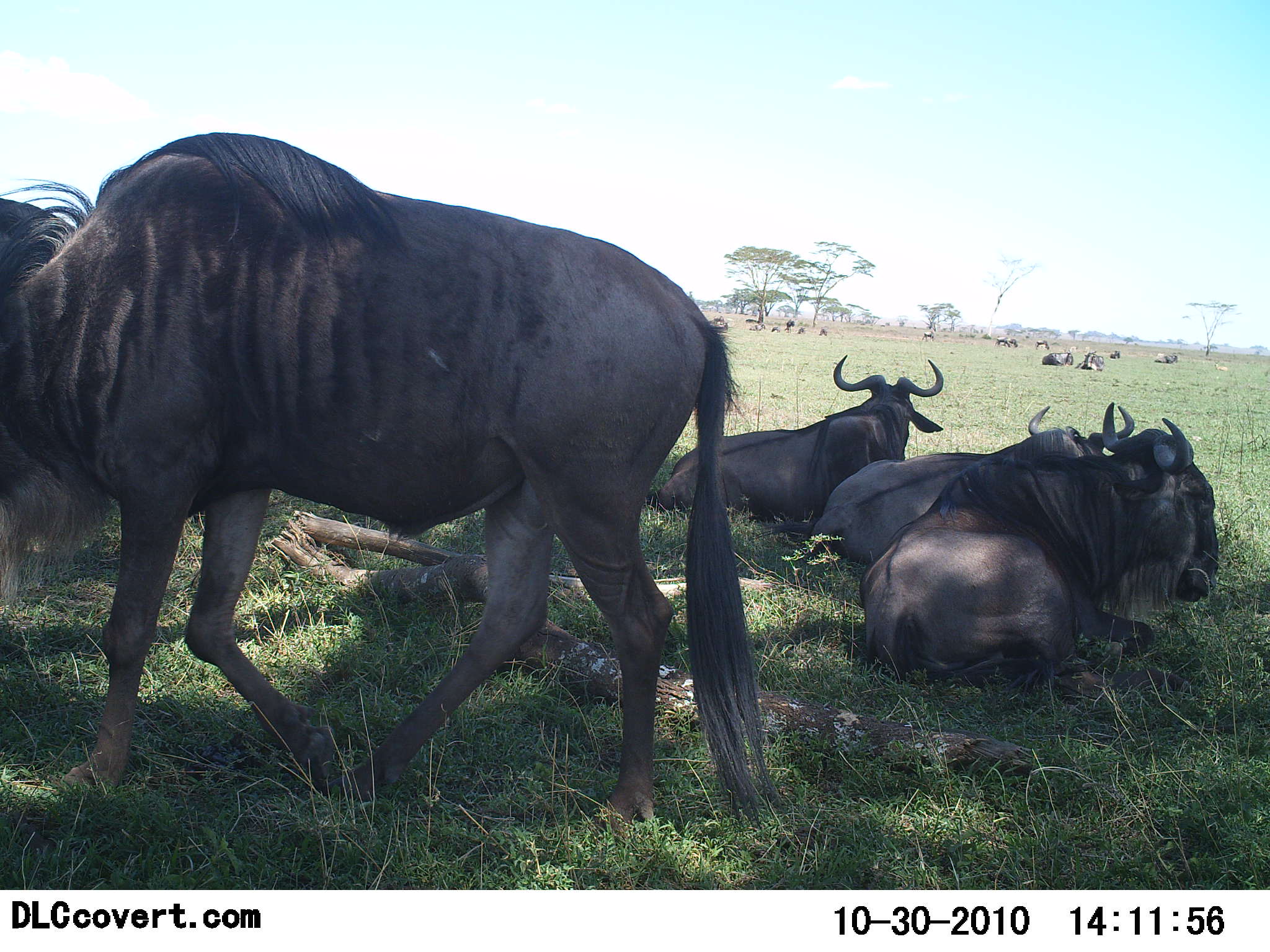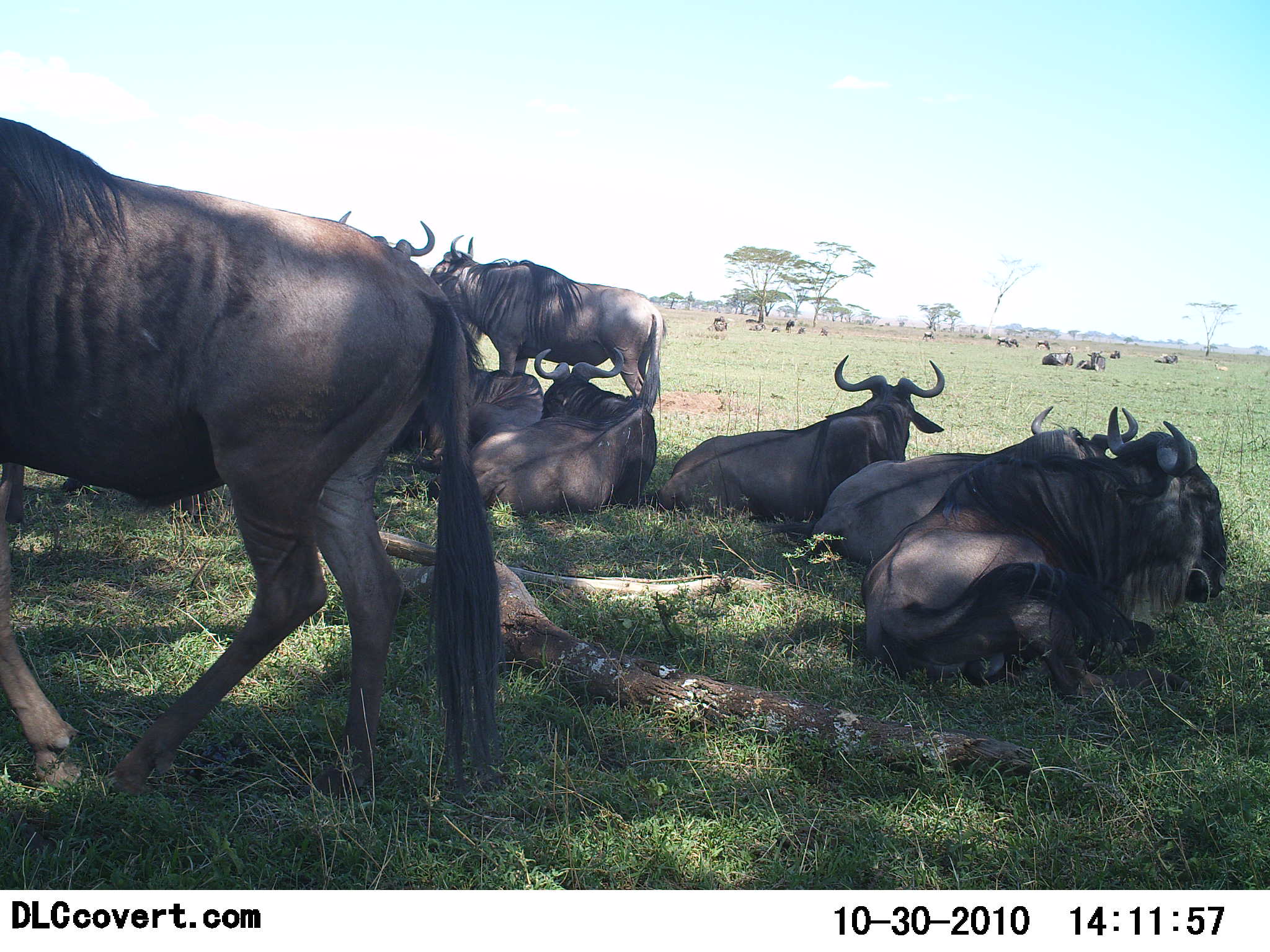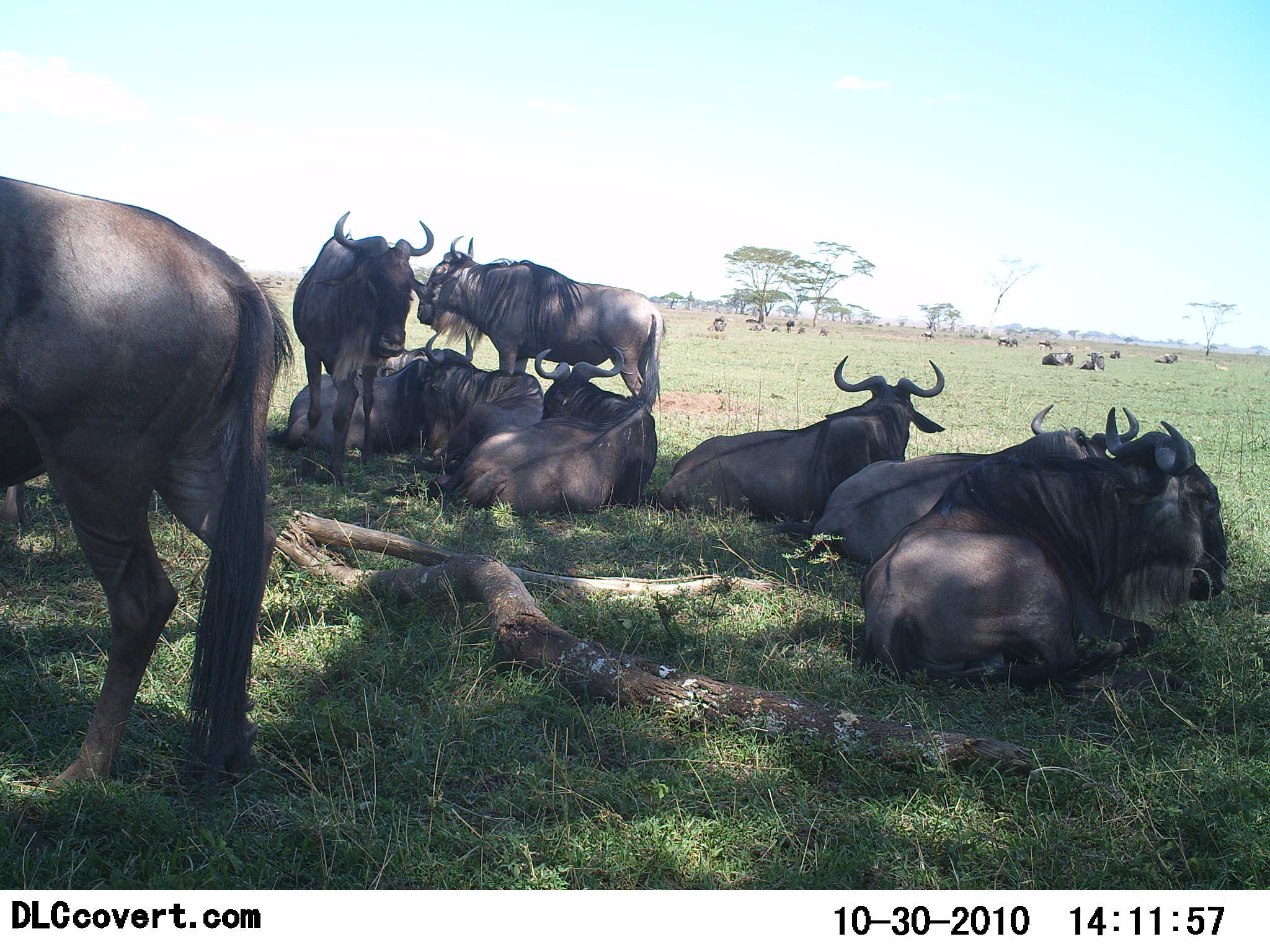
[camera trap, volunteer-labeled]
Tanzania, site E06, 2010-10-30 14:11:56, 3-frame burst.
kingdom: Animalia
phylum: Chordata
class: Mammalia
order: Artiodactyla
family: Bovidae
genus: Connochaetes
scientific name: Connochaetes taurinus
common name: blue wildebeest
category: wildebeest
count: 11-50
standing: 71%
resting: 94%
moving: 35%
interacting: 12%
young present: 0%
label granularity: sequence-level